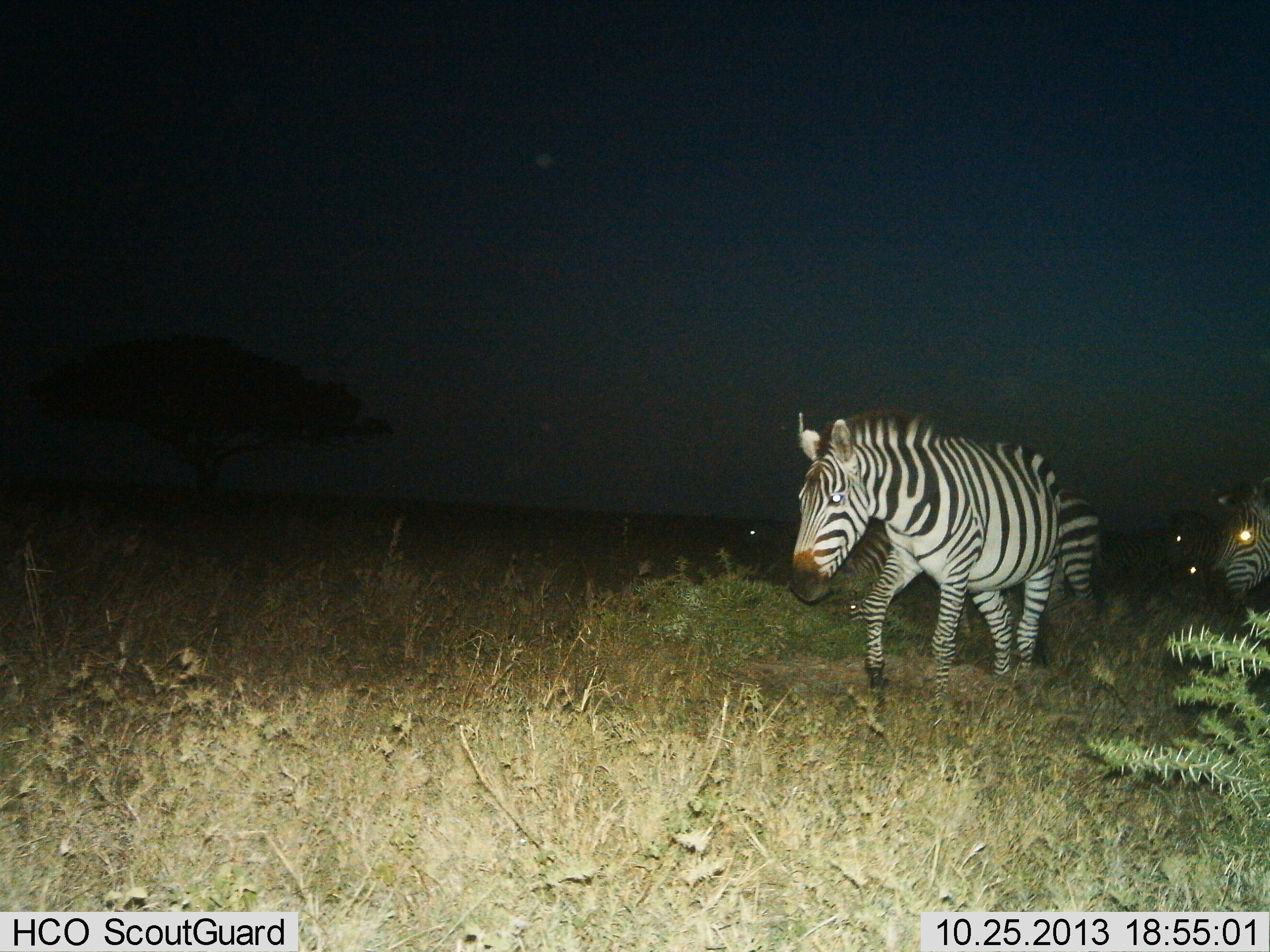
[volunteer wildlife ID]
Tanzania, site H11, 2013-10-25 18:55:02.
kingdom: Animalia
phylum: Chordata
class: Mammalia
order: Perissodactyla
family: Equidae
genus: Equus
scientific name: Equus quagga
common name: plains zebra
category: zebra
Zebra (plains zebra) (Equus quagga), count 4. Behavior (volunteer vote fractions): standing 19%, resting 0%, moving 88%, interacting 0%. Young present (vote fraction): 0%. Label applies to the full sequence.